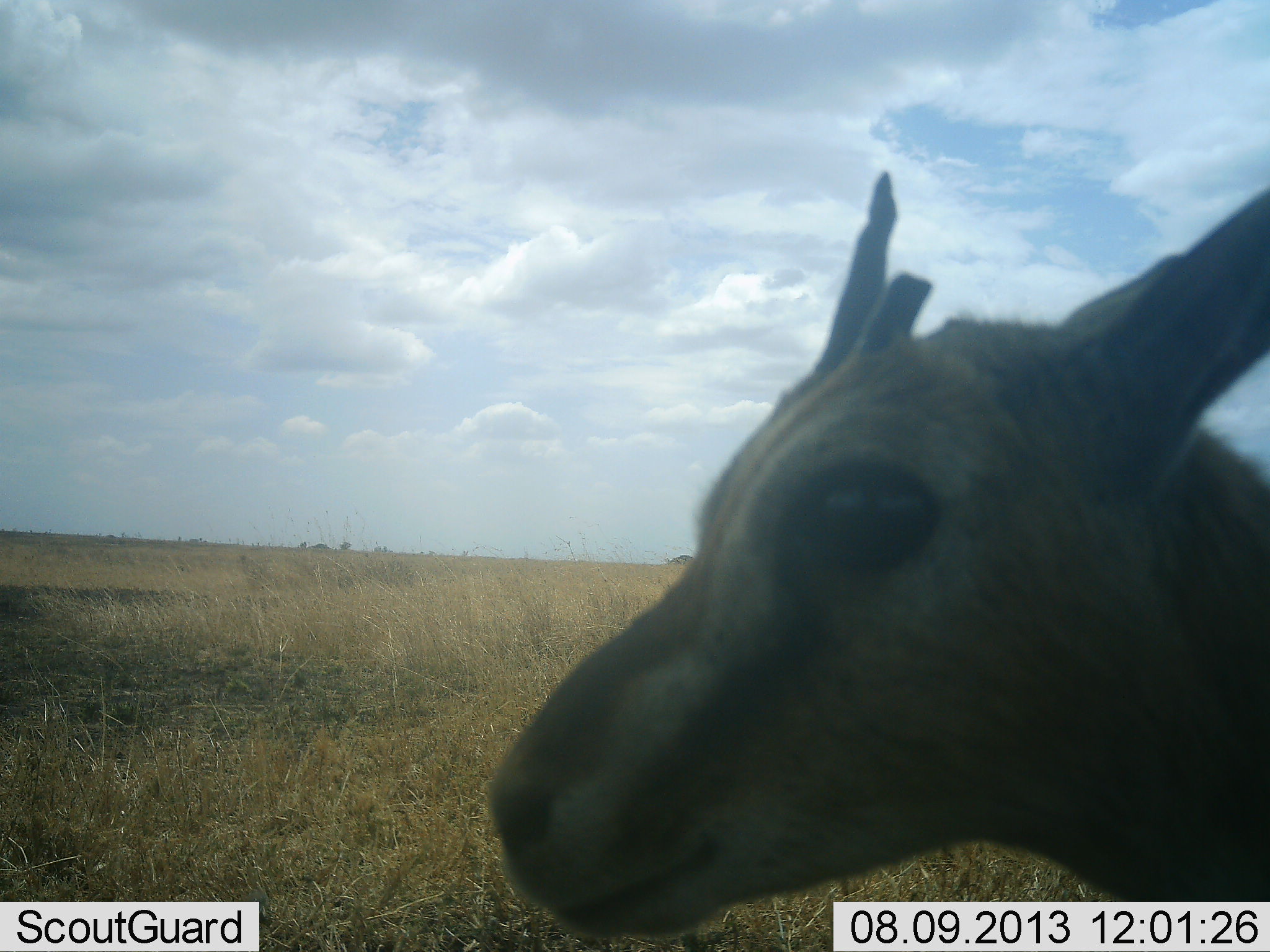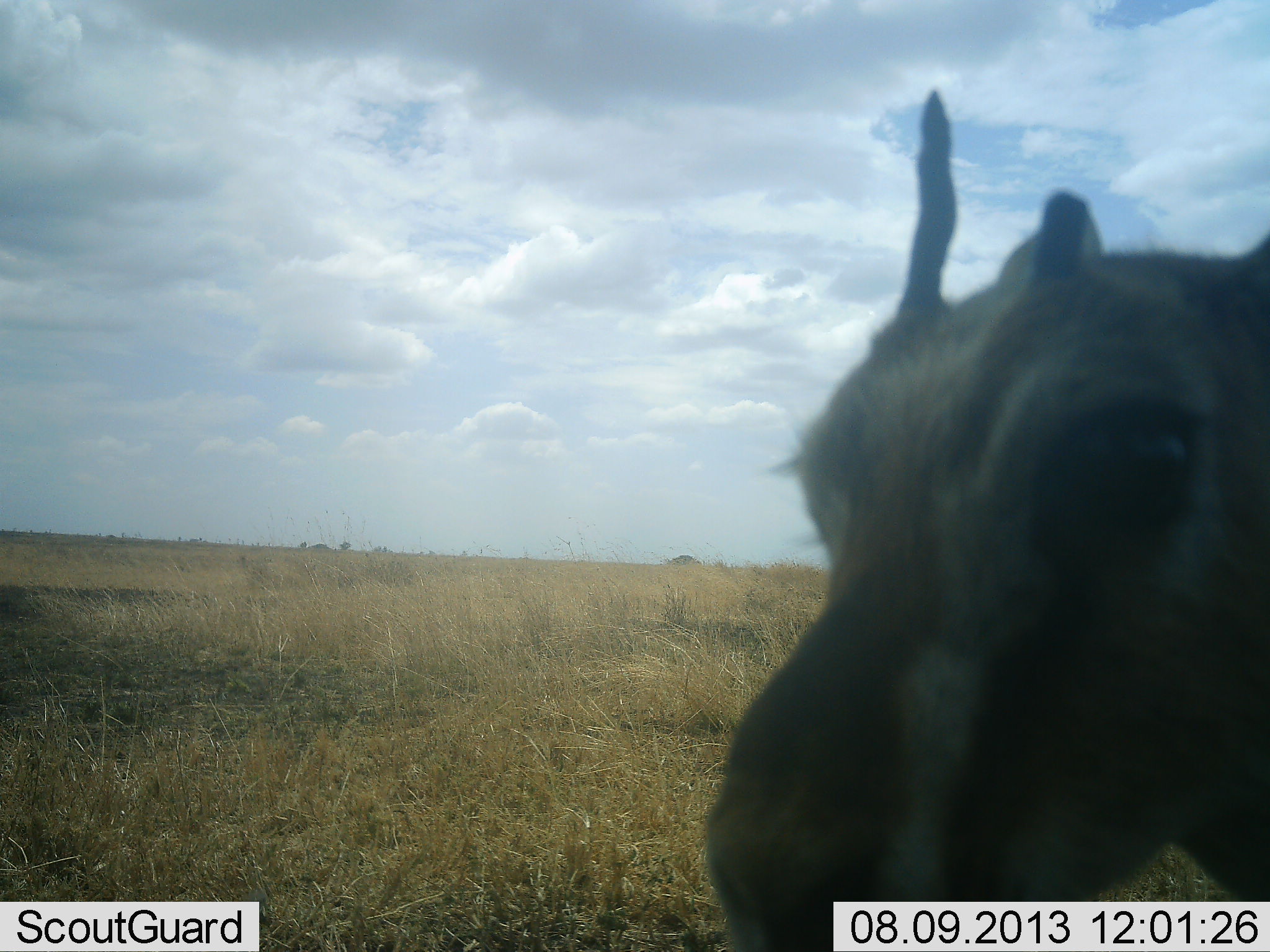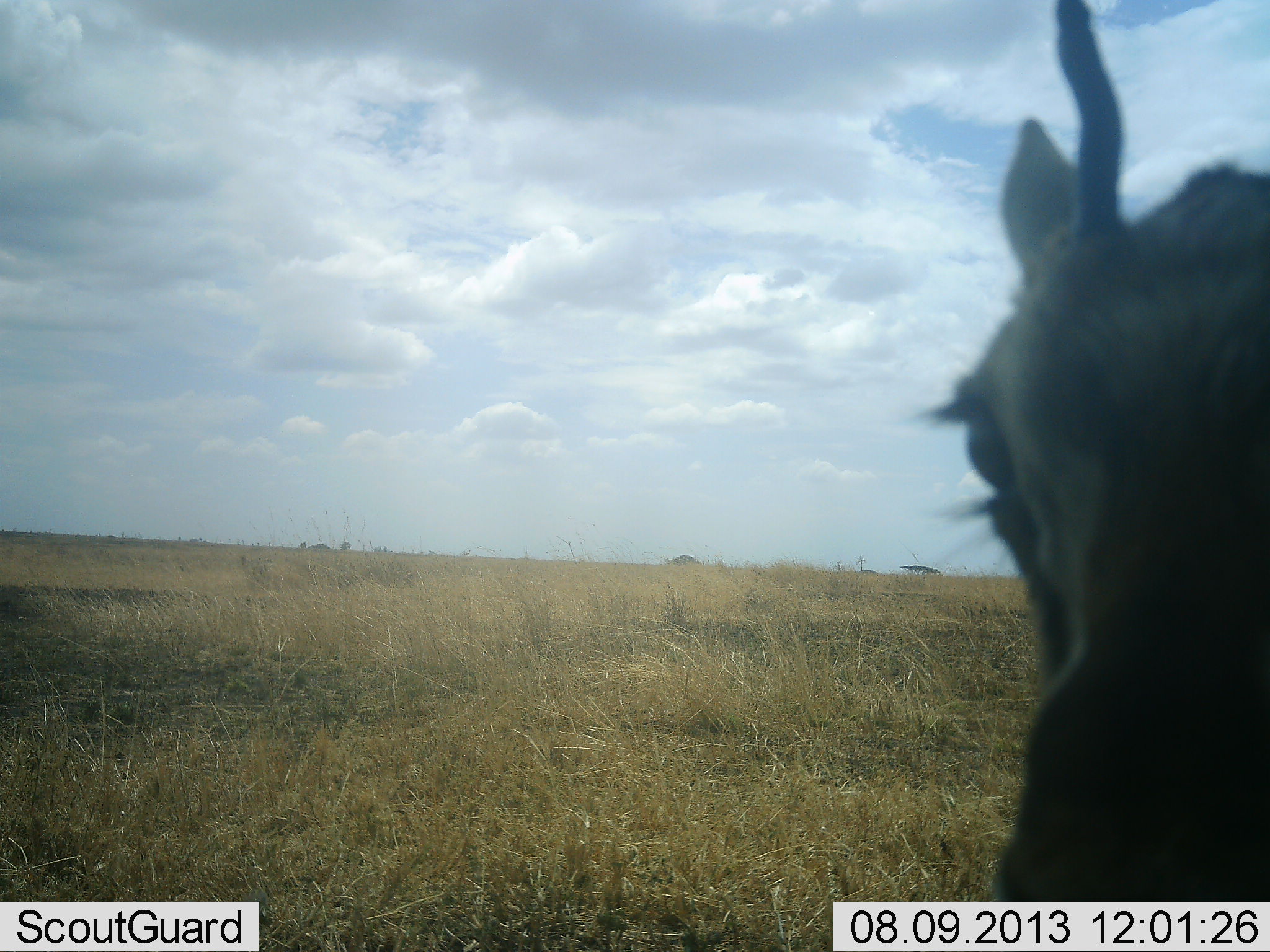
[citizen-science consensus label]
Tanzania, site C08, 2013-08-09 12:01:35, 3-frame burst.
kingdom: Animalia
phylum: Chordata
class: Mammalia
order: Artiodactyla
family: Bovidae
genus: Eudorcas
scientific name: Eudorcas thomsonii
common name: thomson's gazelle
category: gazellethomsons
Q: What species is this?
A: Gazellethomsons (thomson's gazelle) (Eudorcas thomsonii).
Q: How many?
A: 1.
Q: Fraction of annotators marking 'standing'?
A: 88%.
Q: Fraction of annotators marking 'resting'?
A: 0%.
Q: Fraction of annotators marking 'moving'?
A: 0%.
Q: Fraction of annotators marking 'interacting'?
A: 12%.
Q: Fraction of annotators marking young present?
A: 19%.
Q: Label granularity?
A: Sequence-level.